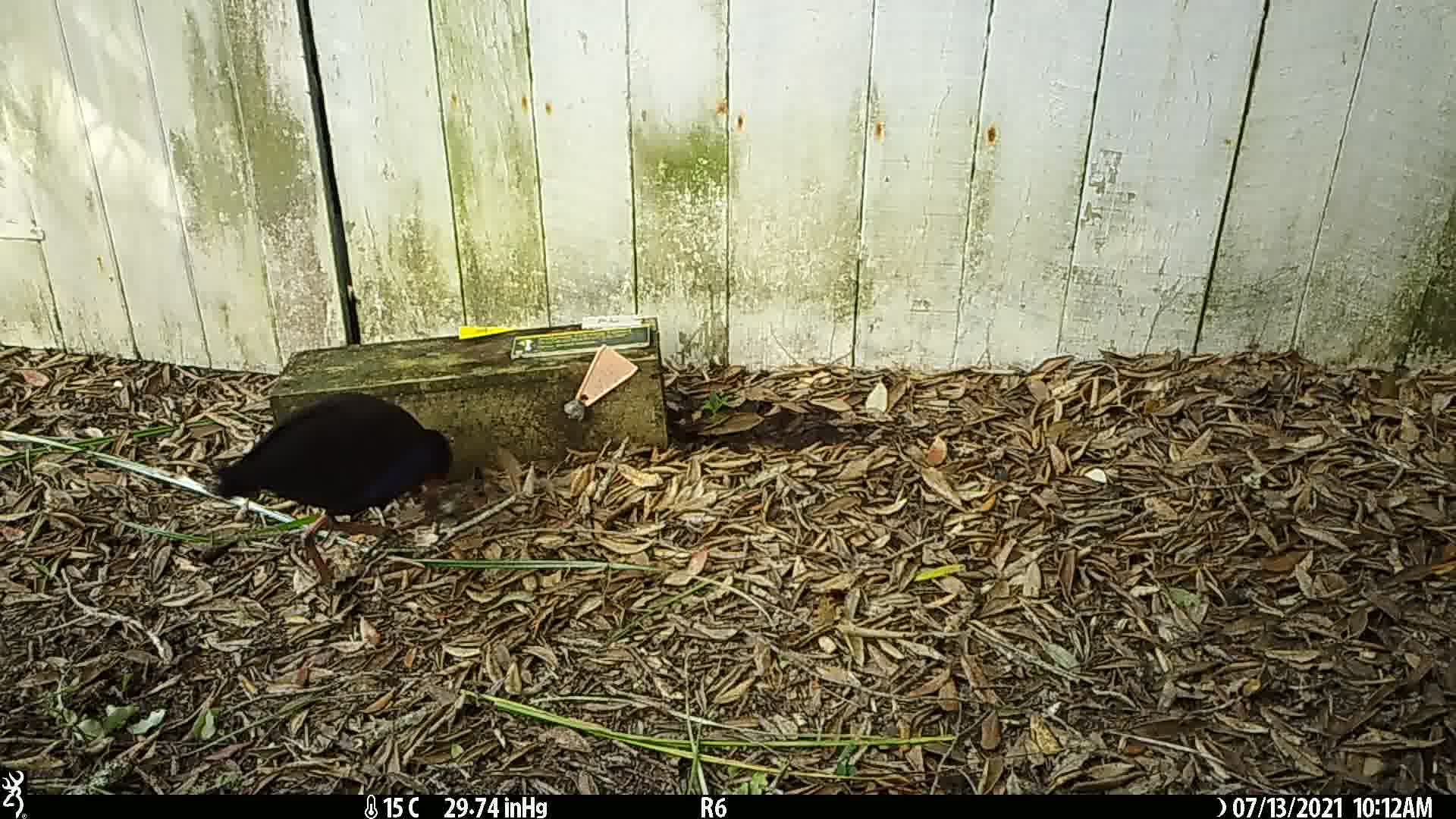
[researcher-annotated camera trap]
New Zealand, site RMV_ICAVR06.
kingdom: Animalia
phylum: Chordata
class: Aves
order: Gruiformes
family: Rallidae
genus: Porphyrio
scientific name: Porphyrio melanotus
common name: australasian swamphen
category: pukeko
Pukeko (australasian swamphen) (Porphyrio melanotus).